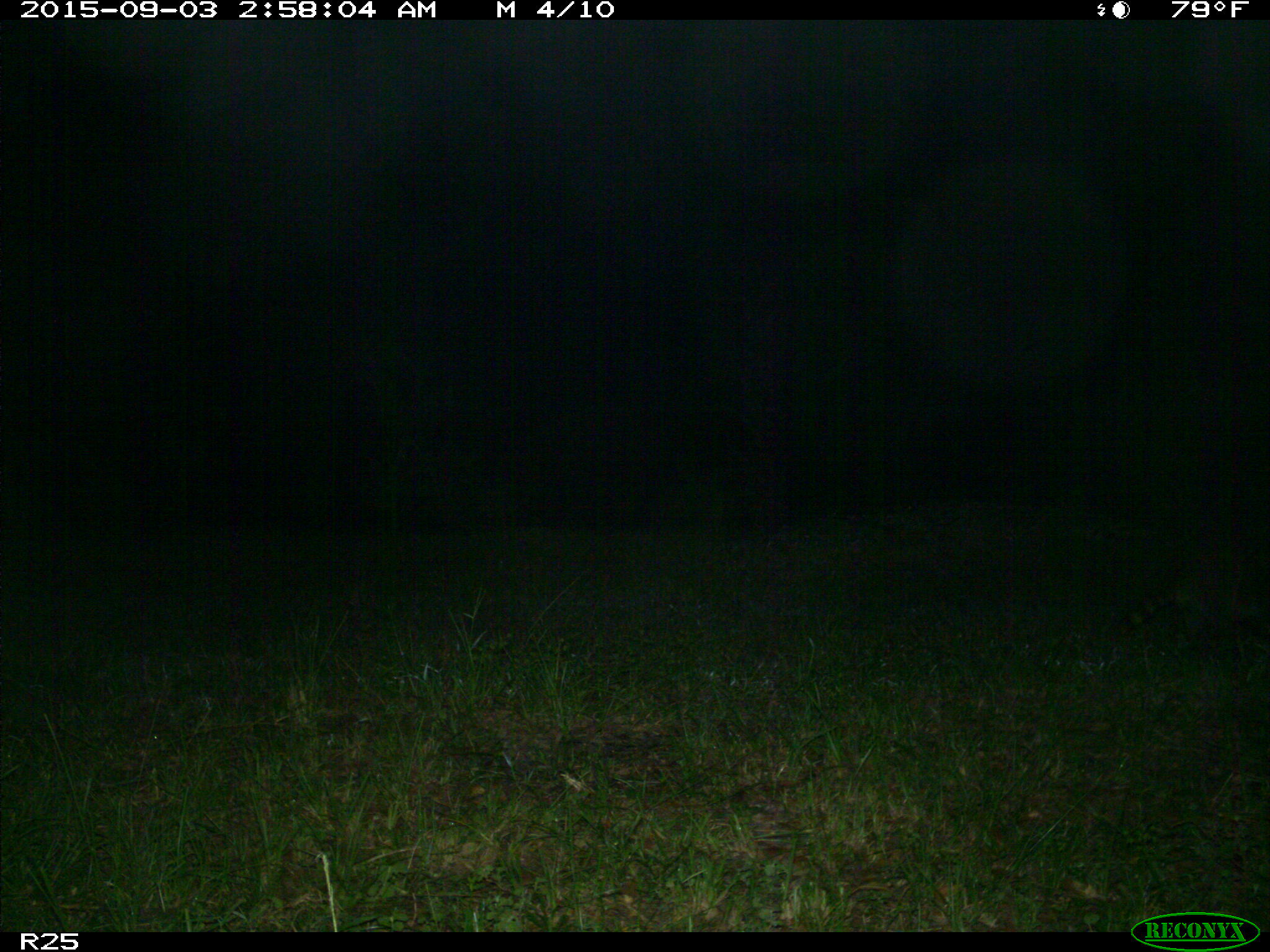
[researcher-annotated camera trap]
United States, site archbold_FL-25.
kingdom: Animalia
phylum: Chordata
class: Mammalia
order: Carnivora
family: Procyonidae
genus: Procyon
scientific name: Procyon lotor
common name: common raccoon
Procyon lotor (common raccoon).